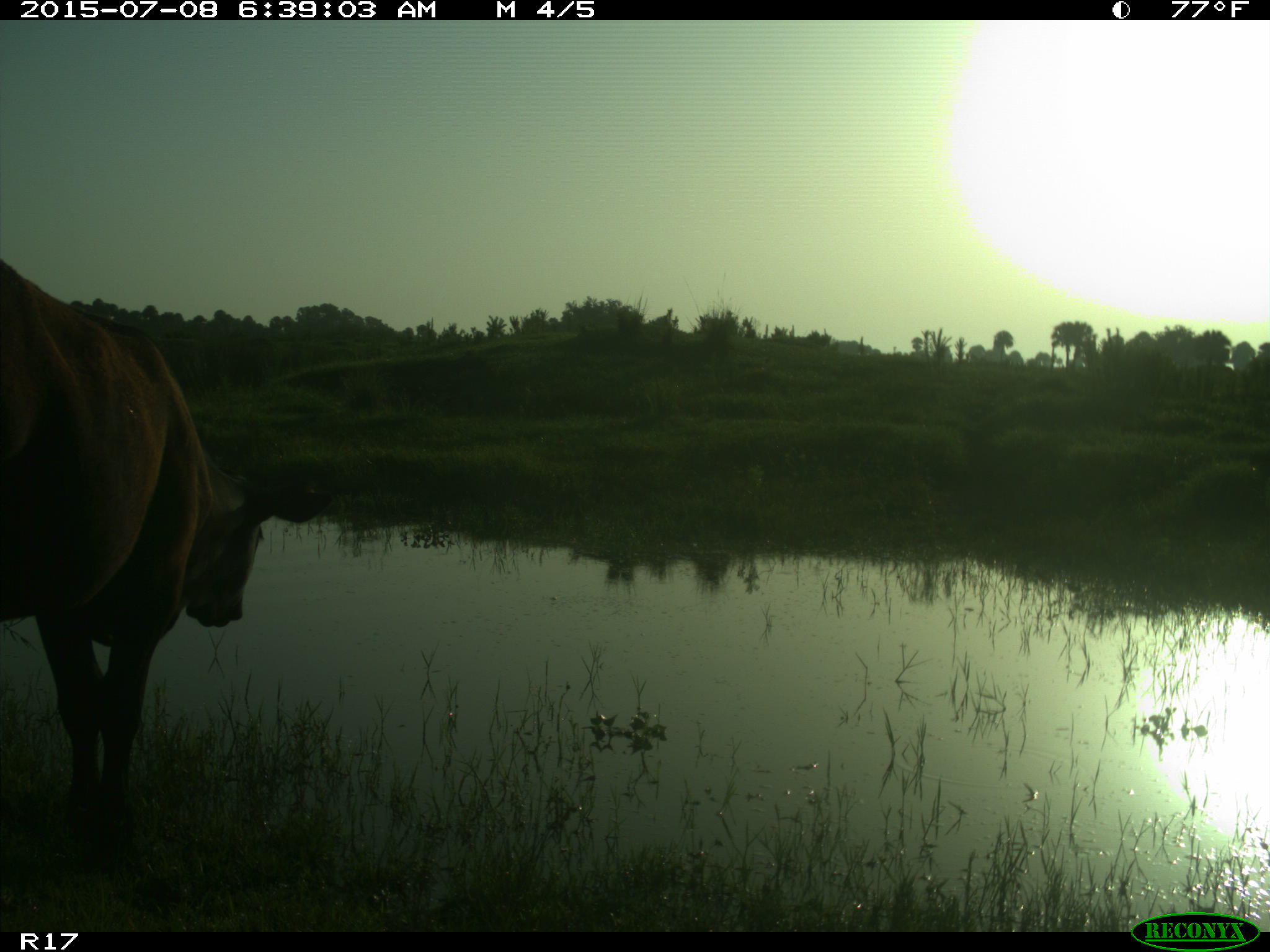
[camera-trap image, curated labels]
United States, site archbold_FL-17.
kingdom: Animalia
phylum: Chordata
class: Mammalia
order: Artiodactyla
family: Bovidae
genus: Bos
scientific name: Bos taurus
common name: domestic cow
Bos taurus (domestic cow).